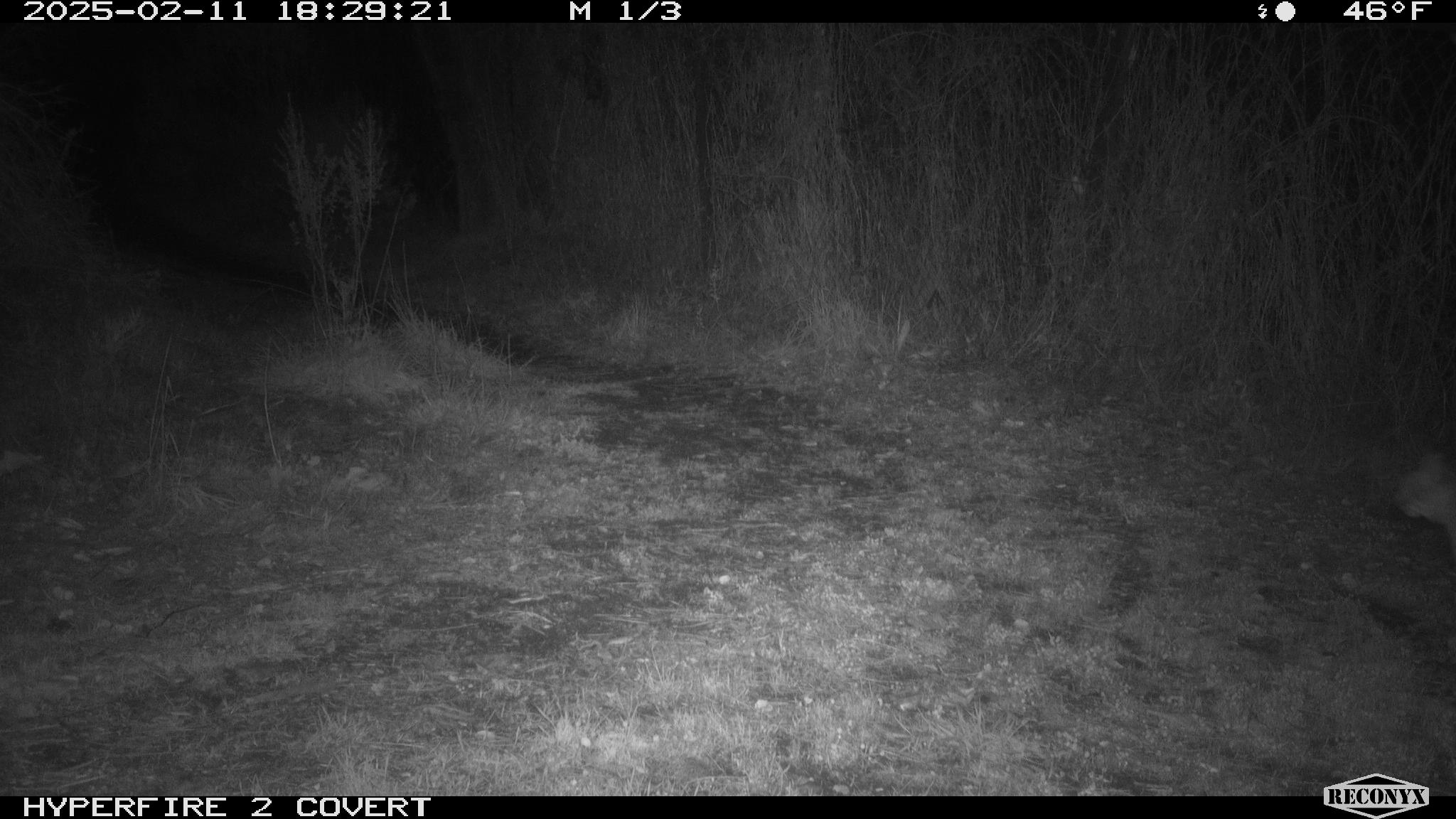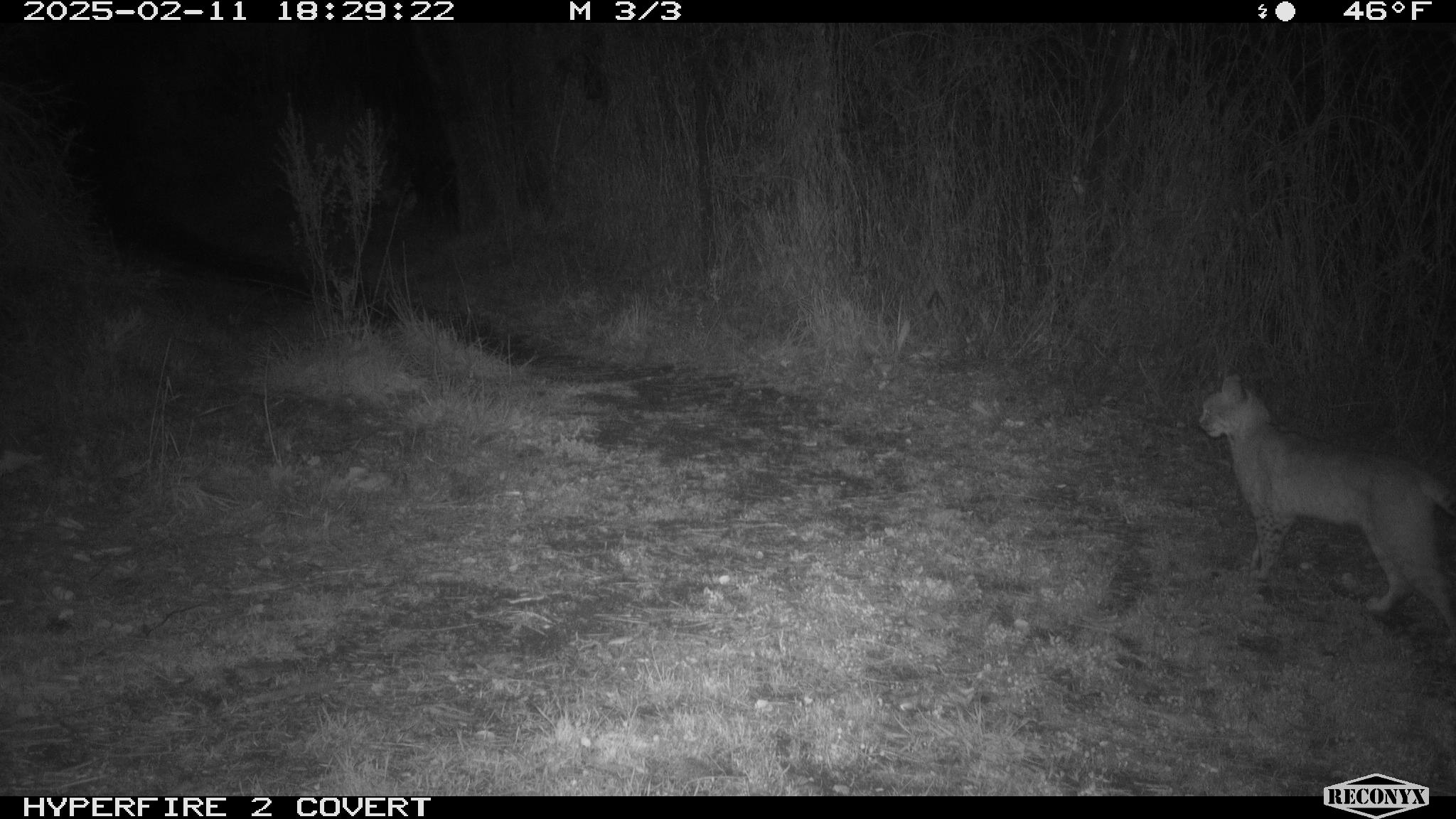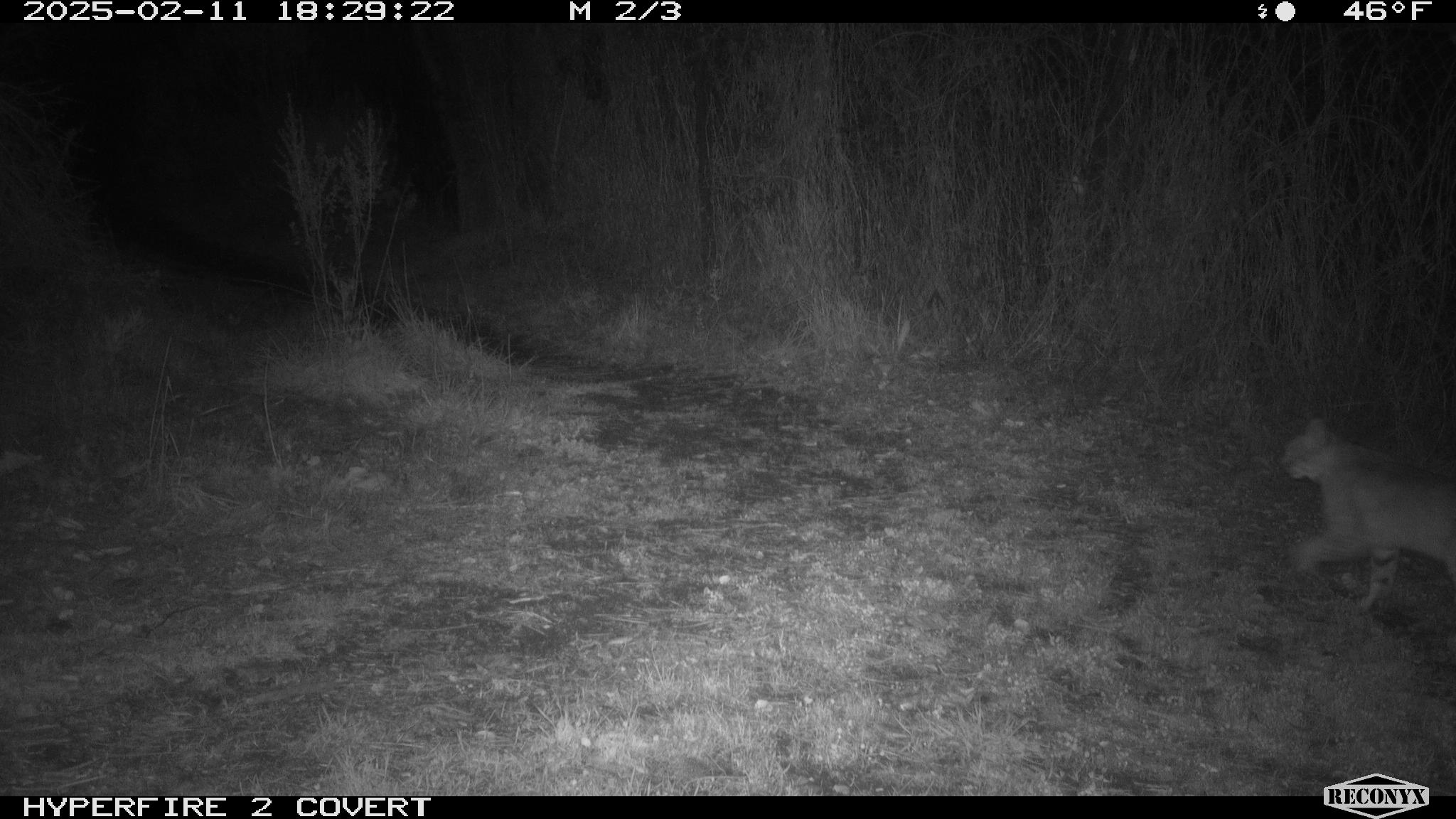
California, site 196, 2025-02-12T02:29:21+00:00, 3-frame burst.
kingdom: Animalia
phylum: Chordata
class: Mammalia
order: Carnivora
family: Felidae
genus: Lynx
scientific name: Lynx rufus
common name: bobcat